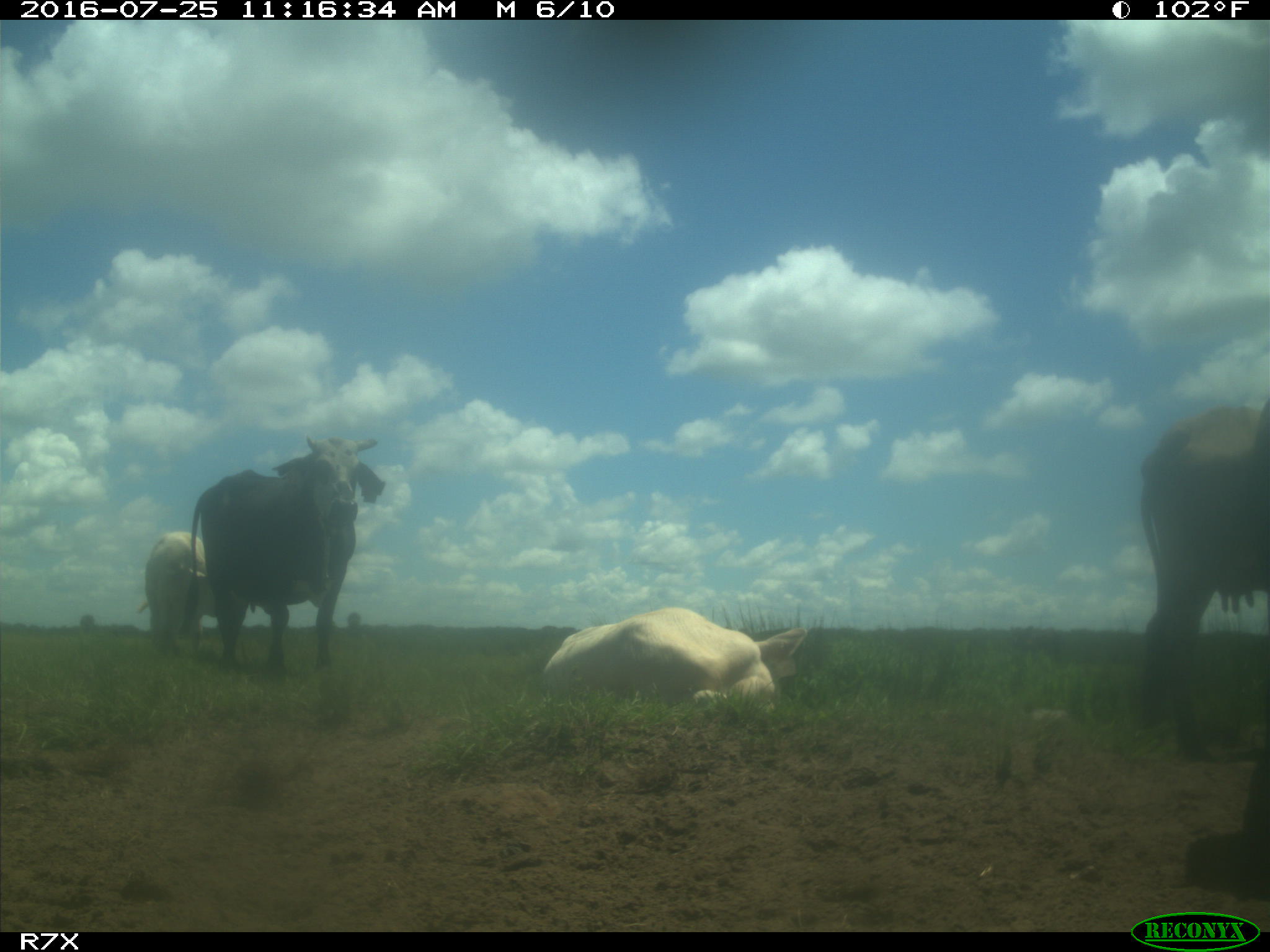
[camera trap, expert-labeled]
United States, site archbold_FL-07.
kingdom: Animalia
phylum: Chordata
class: Mammalia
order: Artiodactyla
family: Bovidae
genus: Bos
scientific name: Bos taurus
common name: domestic cow